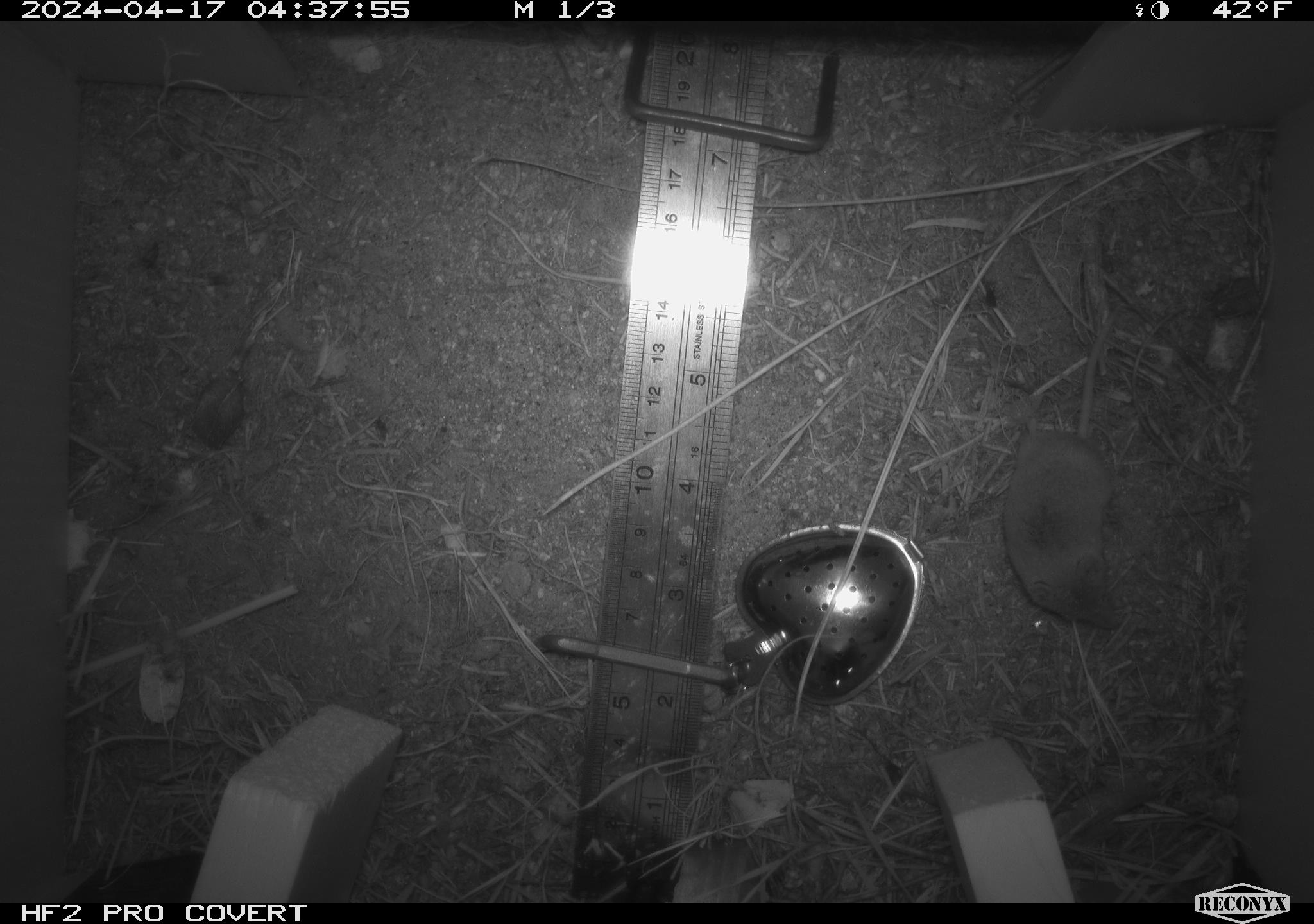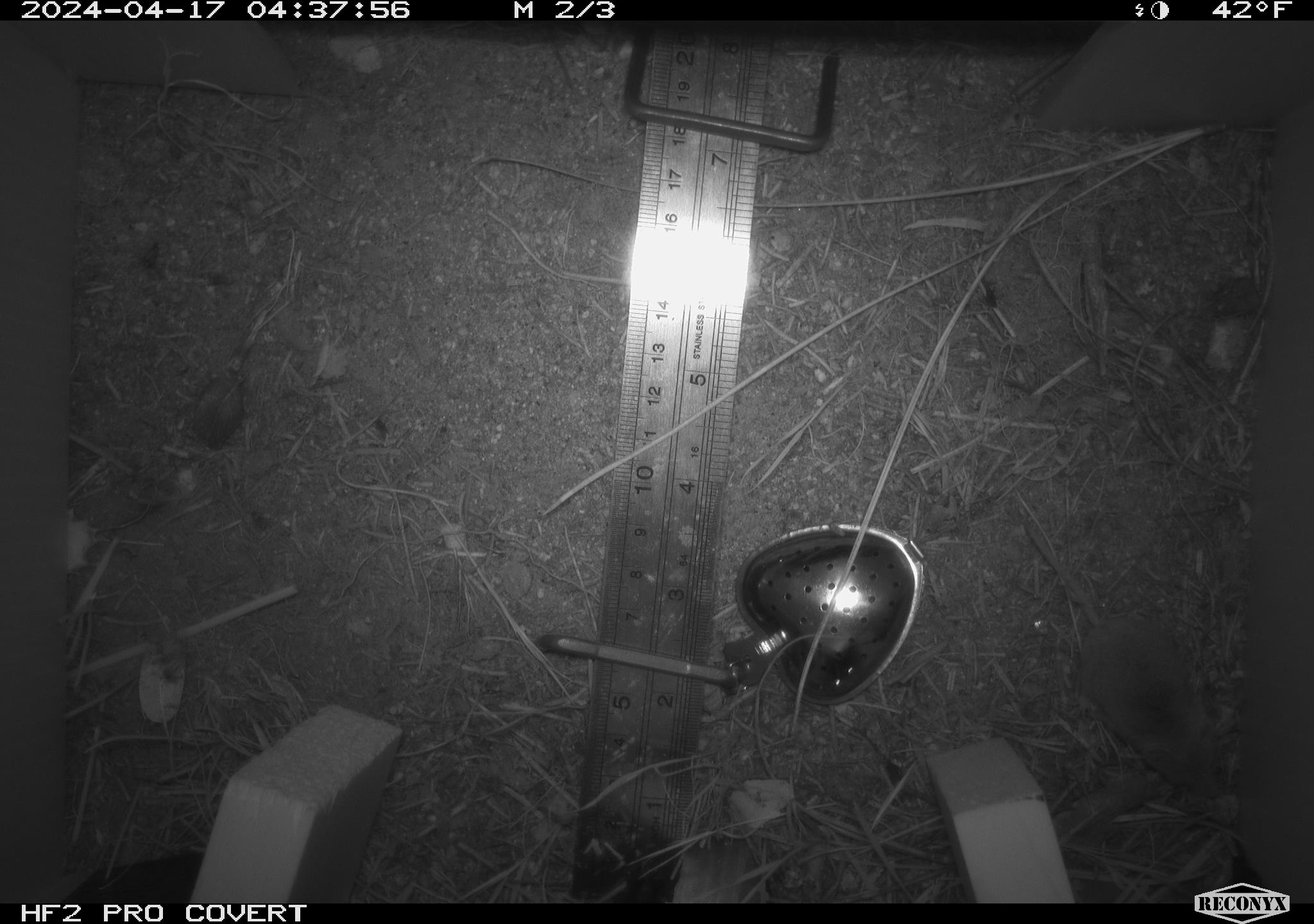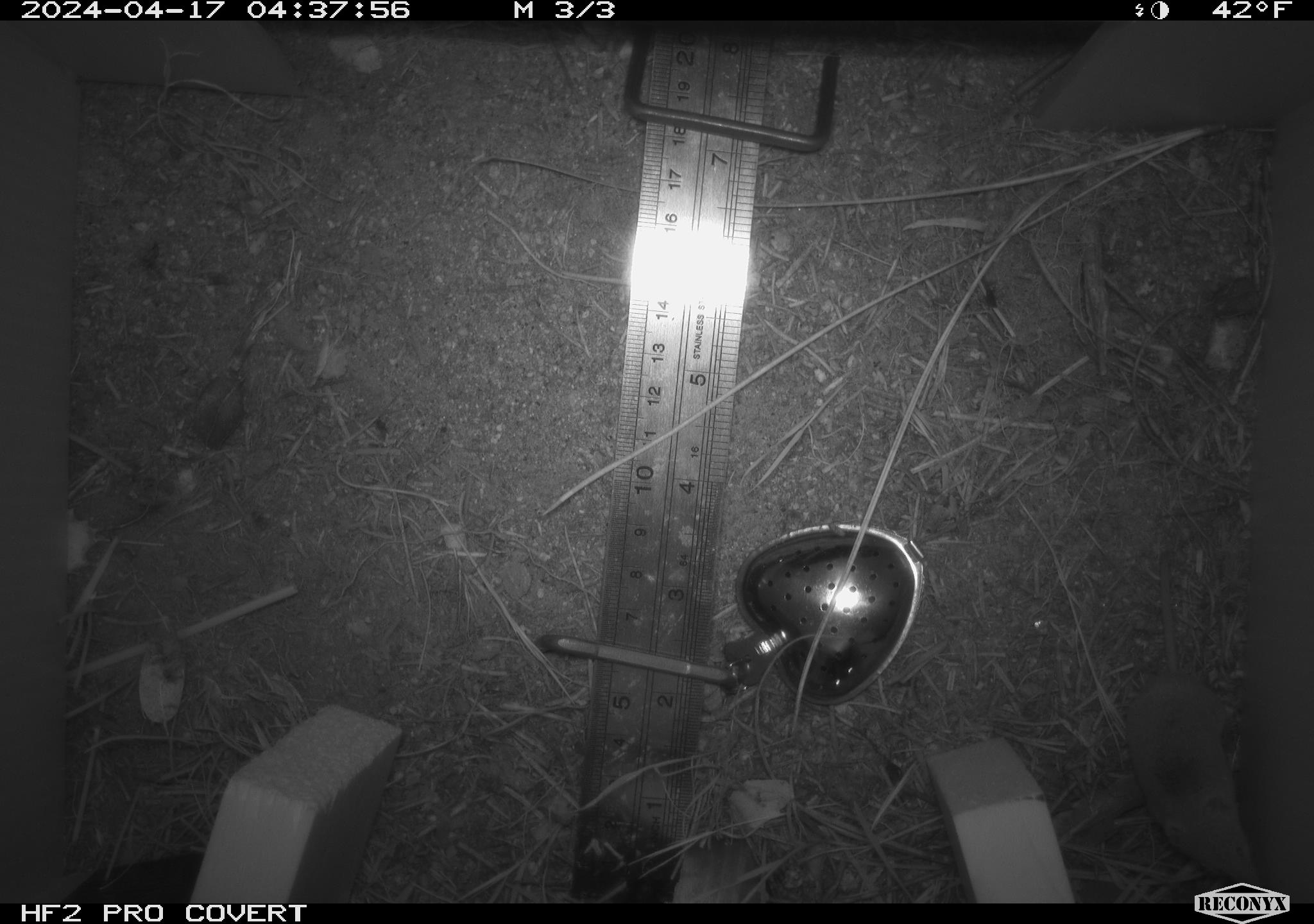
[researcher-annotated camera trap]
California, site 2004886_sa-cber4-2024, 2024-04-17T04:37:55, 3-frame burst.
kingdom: Animalia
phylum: Chordata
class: Mammalia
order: Eulipotyphla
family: Soricidae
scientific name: Soricidae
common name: shrews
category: soricidae family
Soricidae family (shrews) (Soricidae).